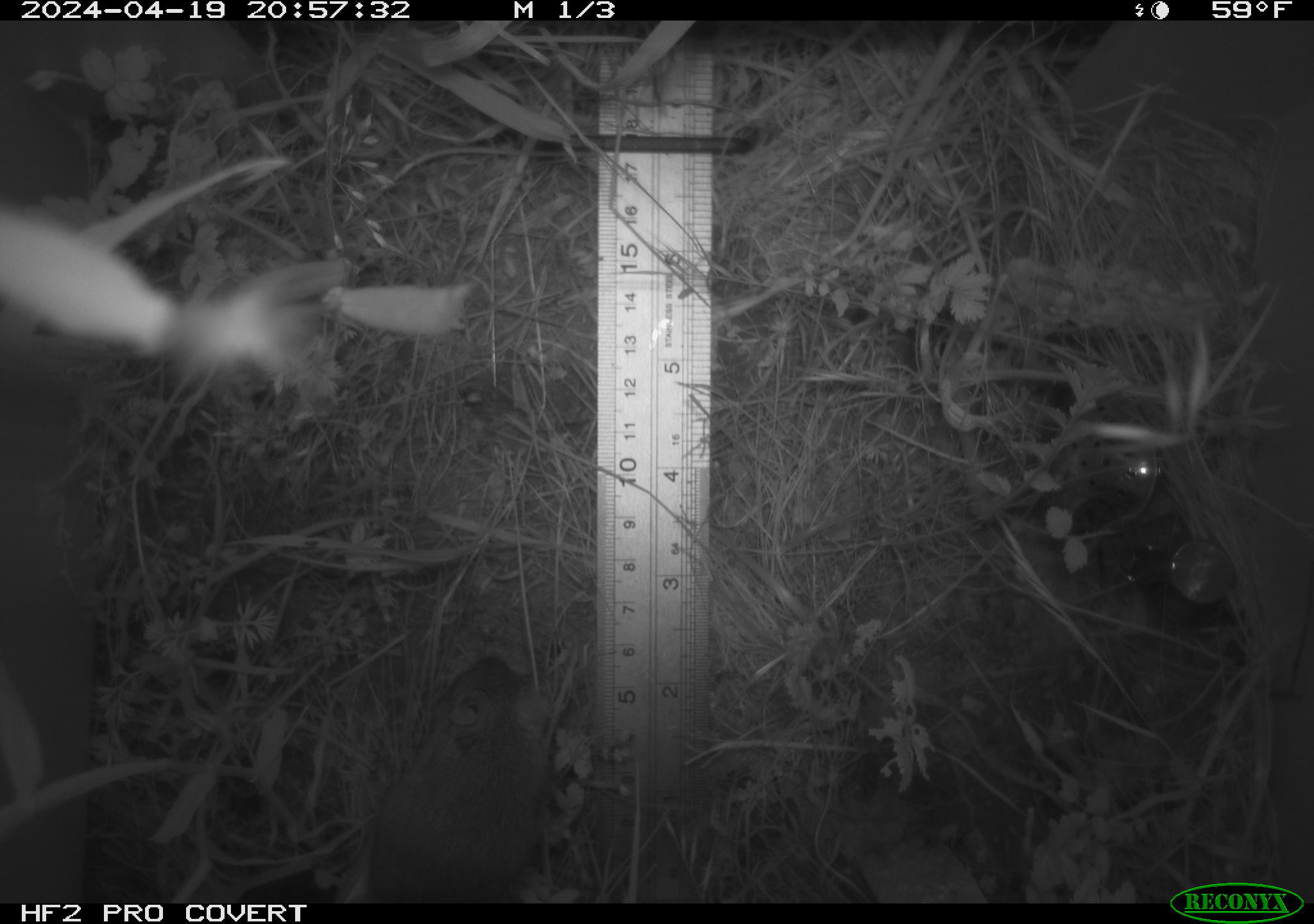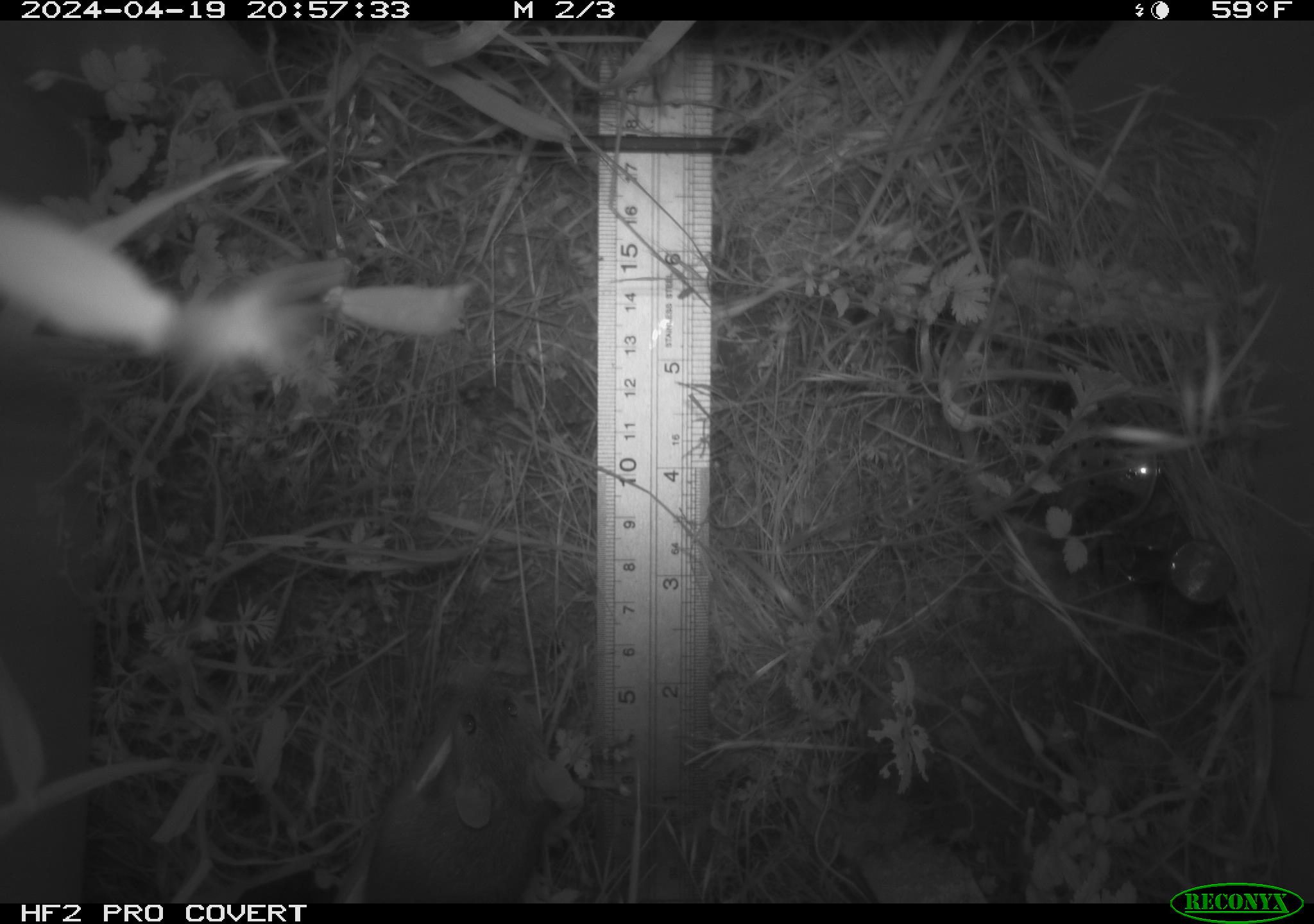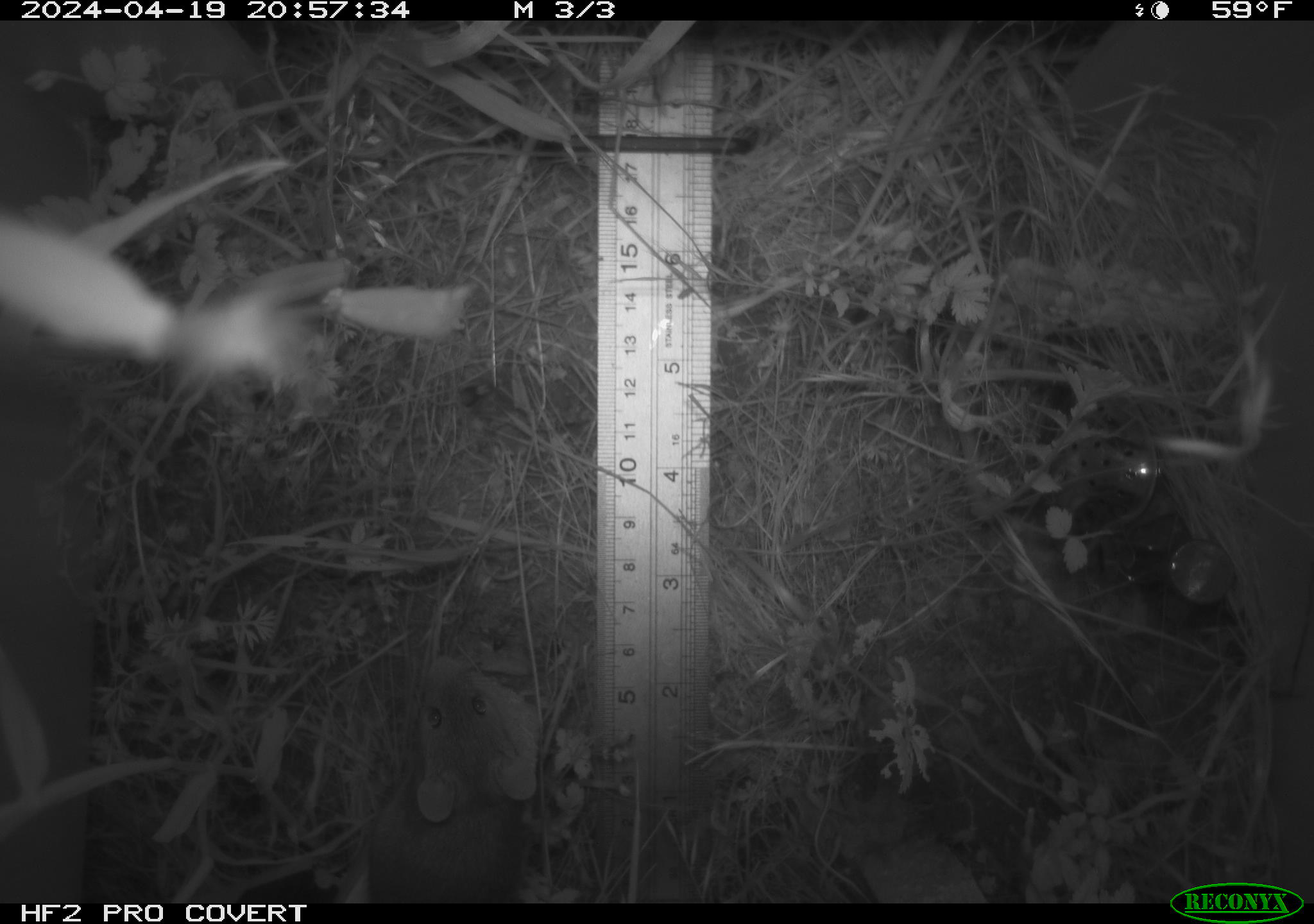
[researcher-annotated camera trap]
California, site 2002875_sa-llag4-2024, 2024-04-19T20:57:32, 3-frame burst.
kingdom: Animalia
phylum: Chordata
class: Mammalia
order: Rodentia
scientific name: Rodentia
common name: rodent